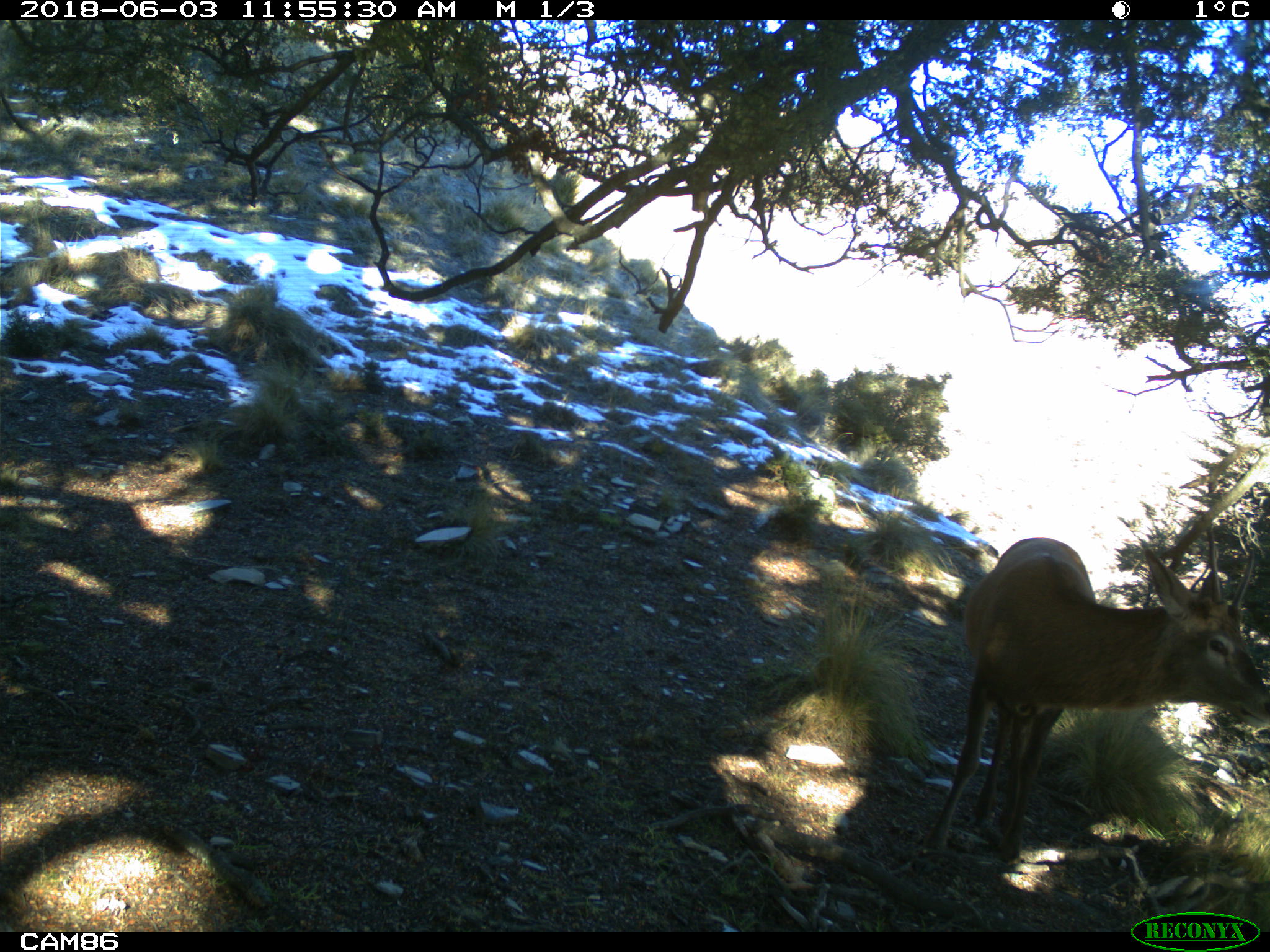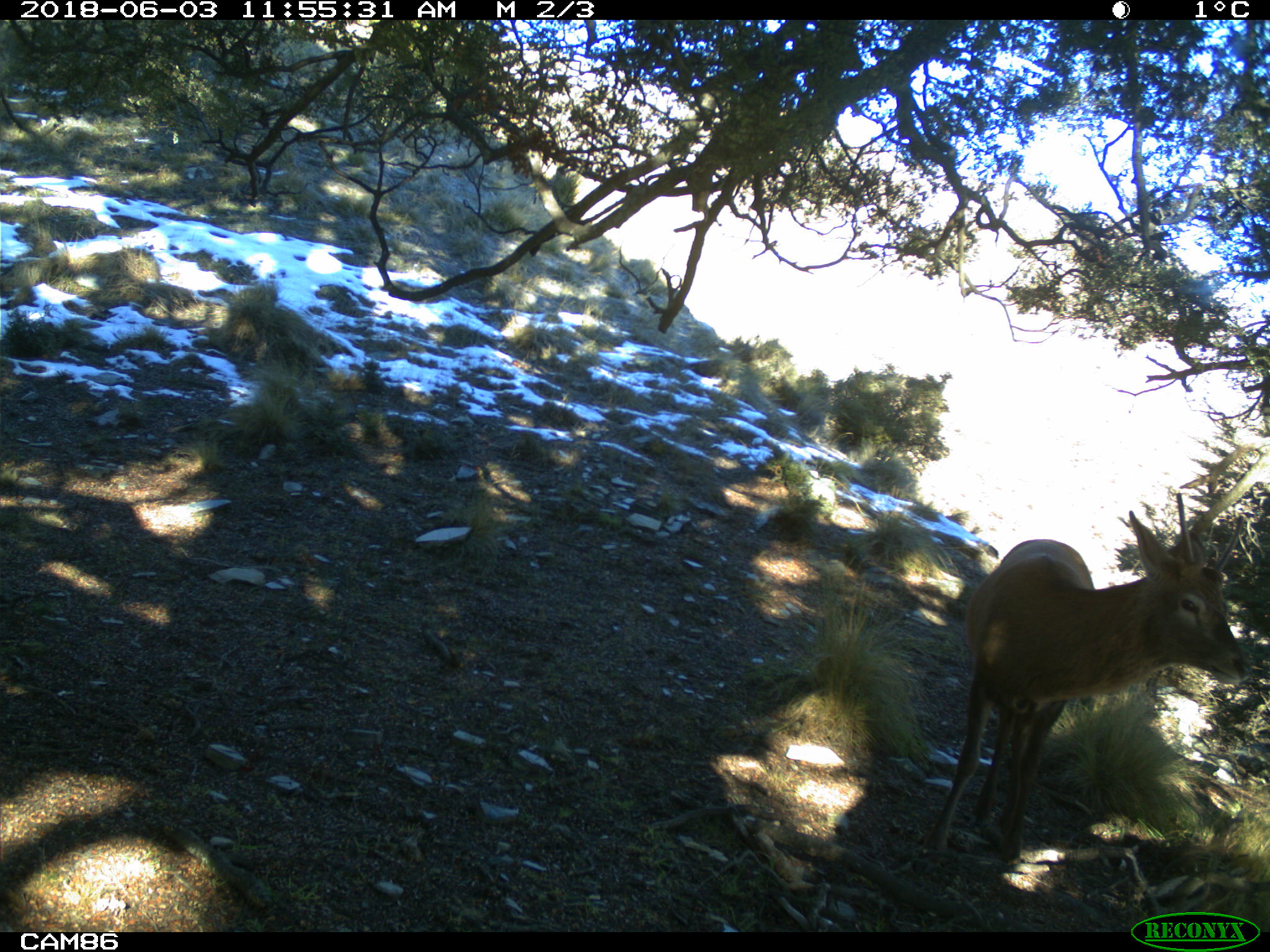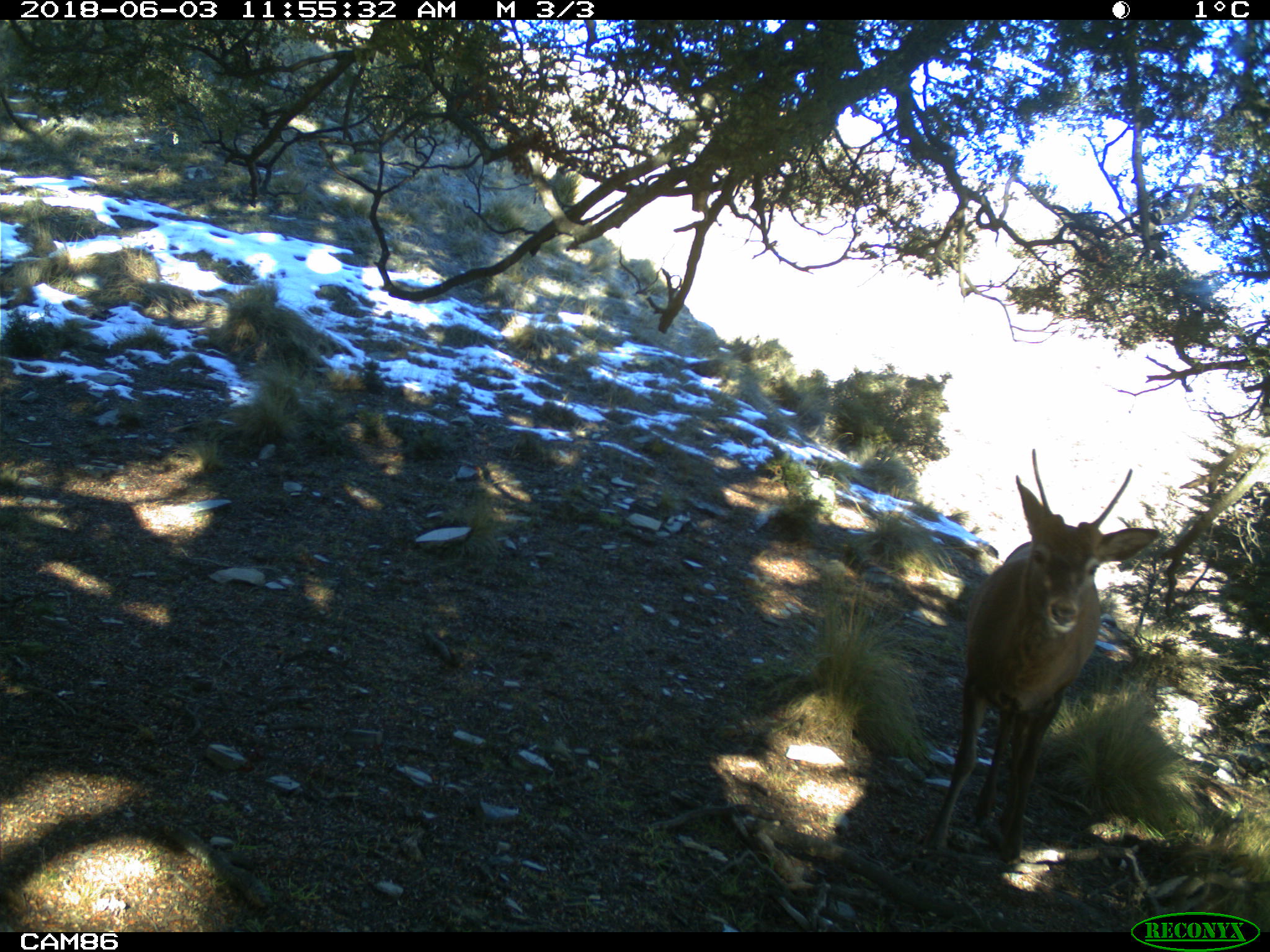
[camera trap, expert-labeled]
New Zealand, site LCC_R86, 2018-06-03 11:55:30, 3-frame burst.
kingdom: Animalia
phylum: Chordata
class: Mammalia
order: Artiodactyla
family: Cervidae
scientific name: Cervidae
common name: deer